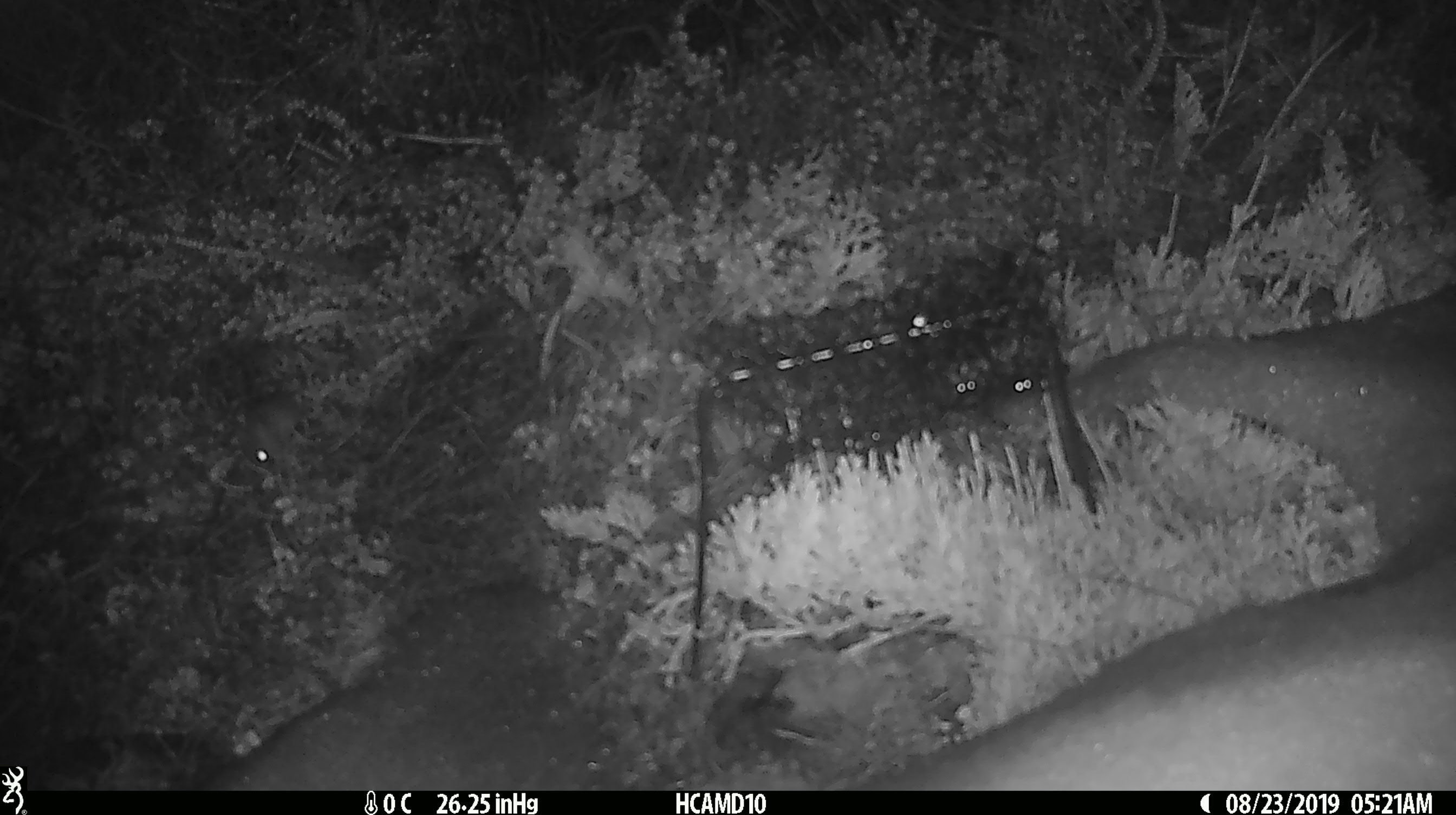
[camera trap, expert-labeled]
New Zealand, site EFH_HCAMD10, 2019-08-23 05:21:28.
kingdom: Animalia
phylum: Chordata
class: Mammalia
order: Rodentia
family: Muridae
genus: Mus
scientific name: Mus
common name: mouse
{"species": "mouse (Mus)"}